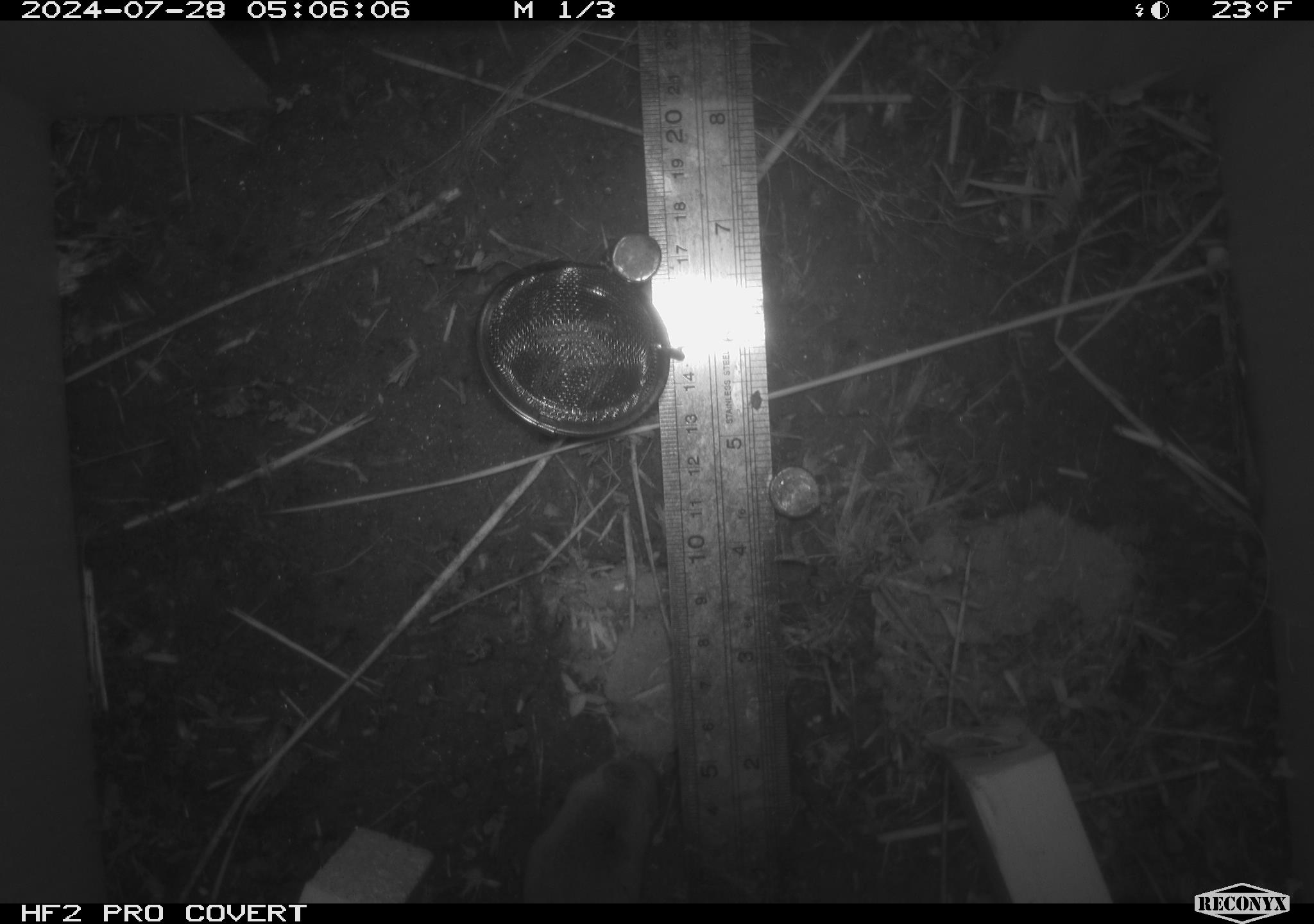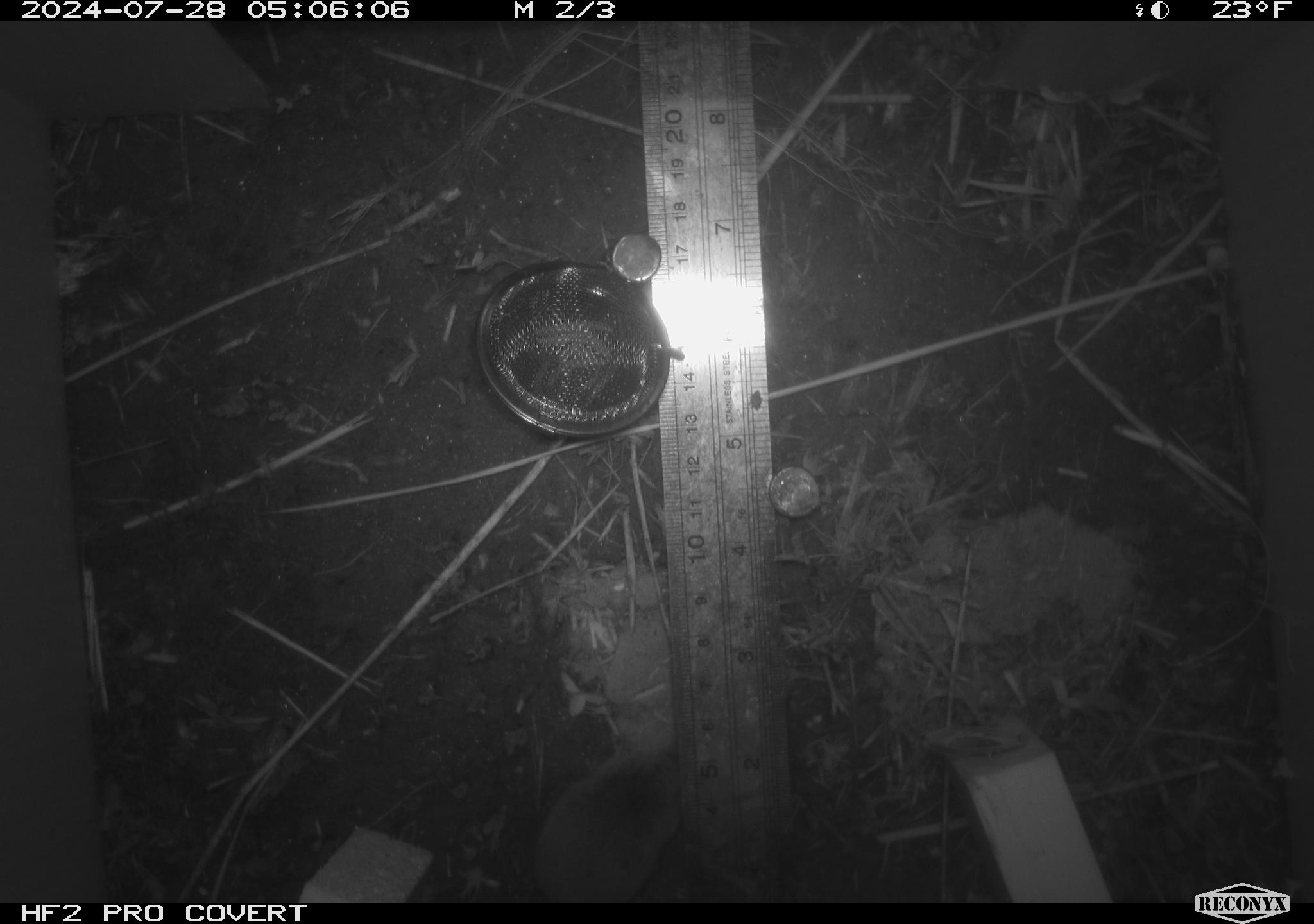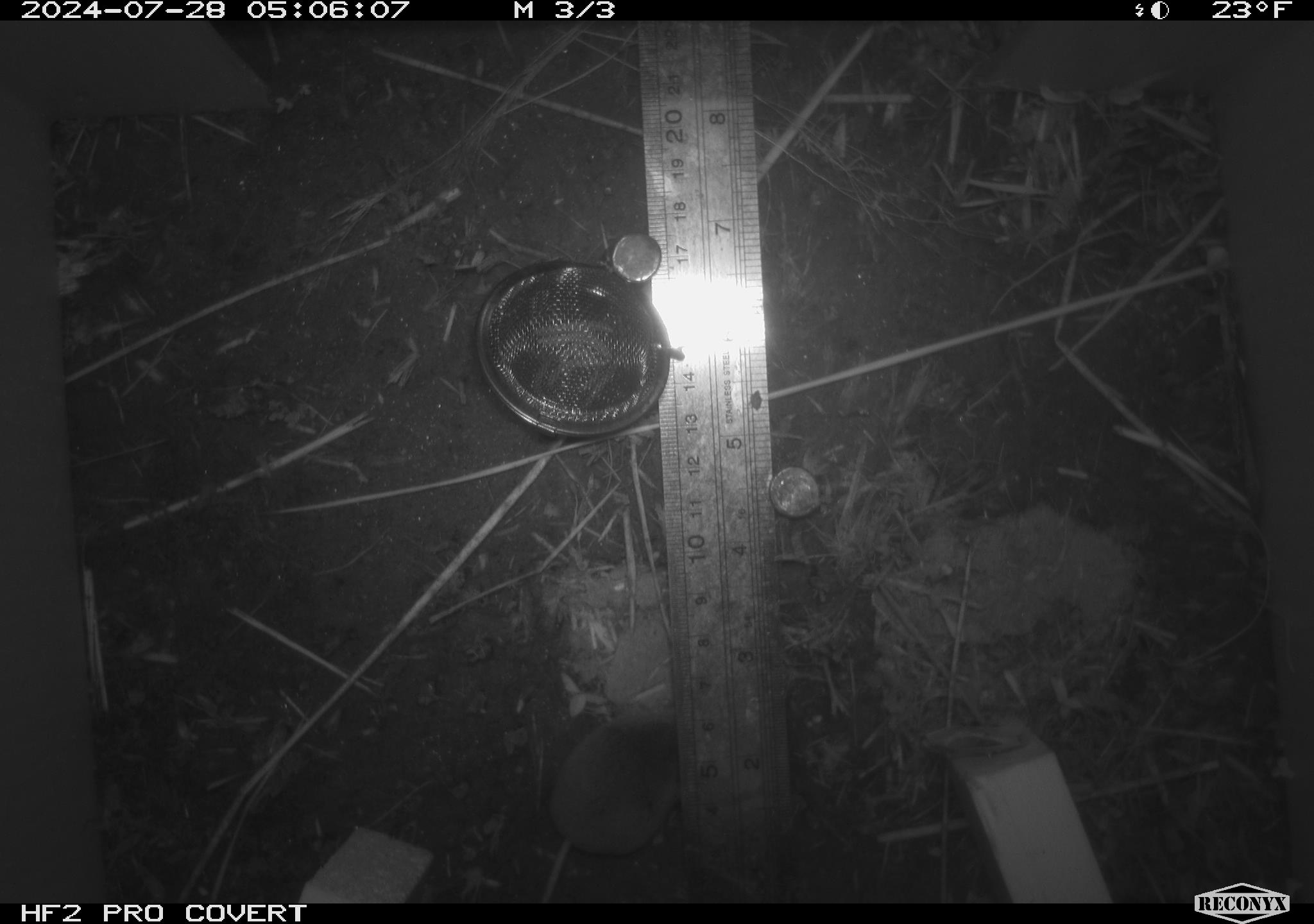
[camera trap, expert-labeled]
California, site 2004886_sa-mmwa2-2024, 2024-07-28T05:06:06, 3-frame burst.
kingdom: Animalia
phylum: Chordata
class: Mammalia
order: Rodentia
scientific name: Rodentia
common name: mouse species